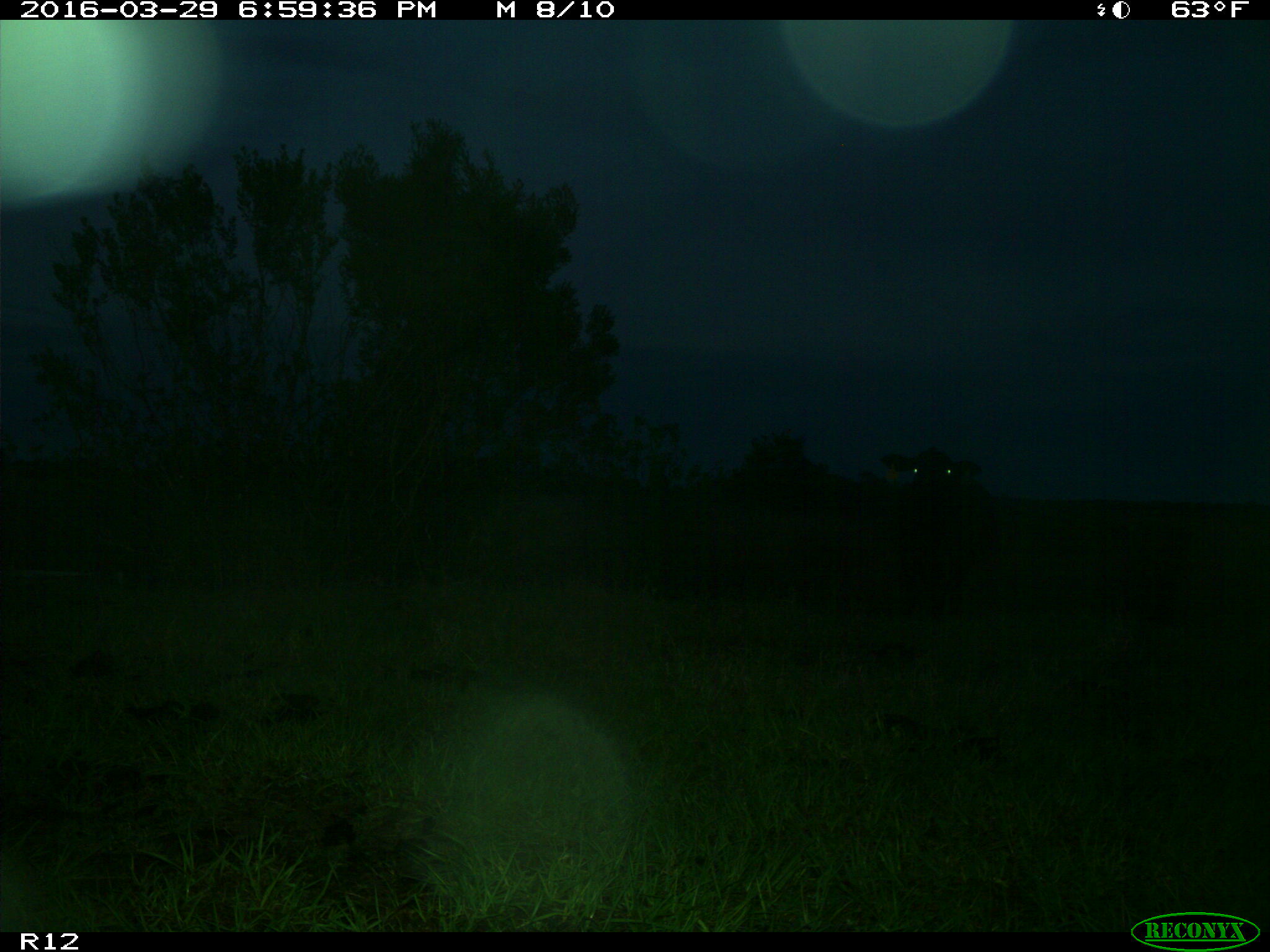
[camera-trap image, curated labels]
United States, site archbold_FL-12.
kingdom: Animalia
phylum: Chordata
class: Mammalia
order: Artiodactyla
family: Bovidae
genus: Bos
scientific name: Bos taurus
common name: domestic cow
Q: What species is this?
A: Bos taurus (domestic cow).